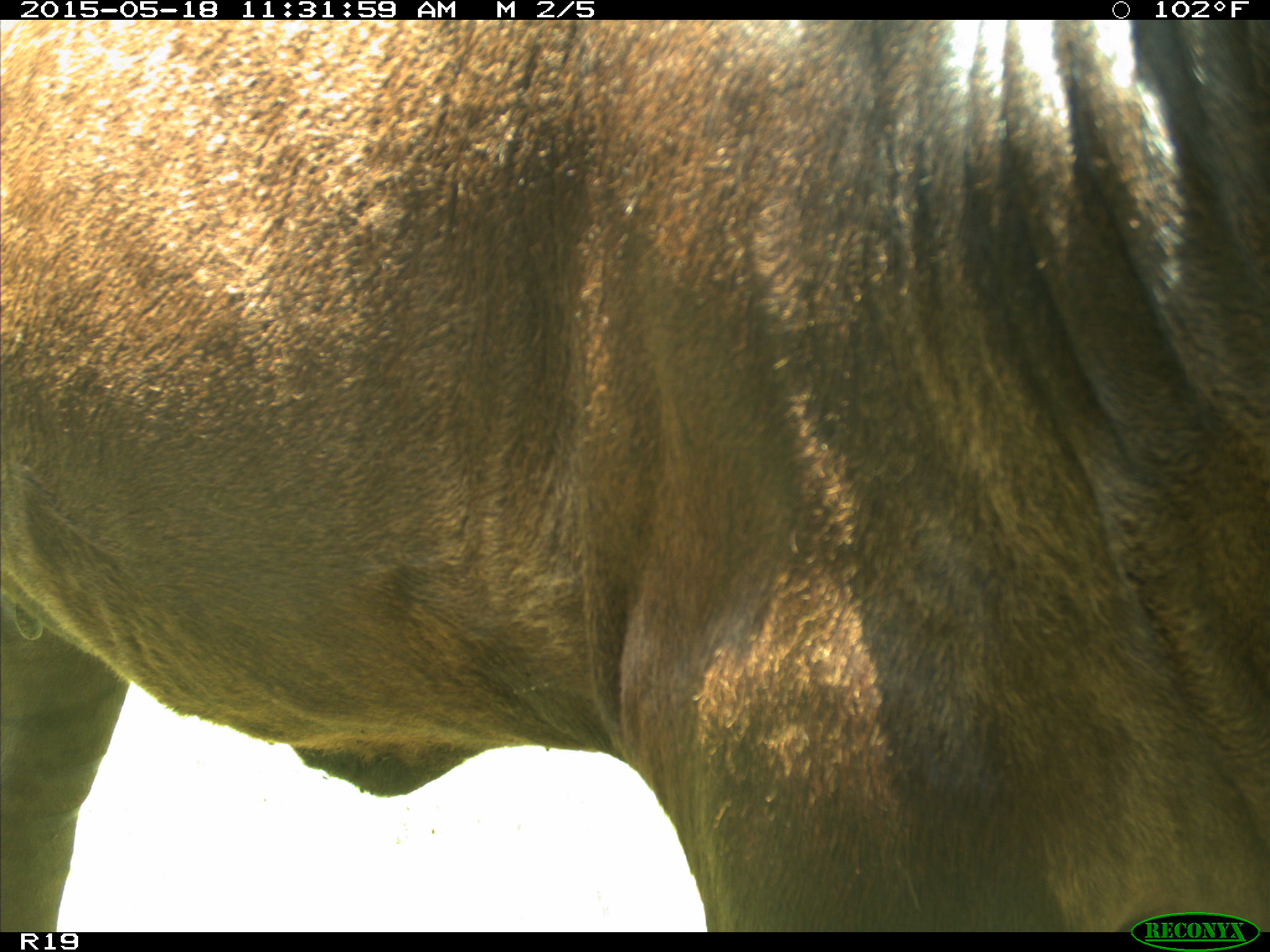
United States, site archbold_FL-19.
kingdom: Animalia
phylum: Chordata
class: Mammalia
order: Artiodactyla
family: Bovidae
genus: Bos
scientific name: Bos taurus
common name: domestic cow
Bos taurus (domestic cow).